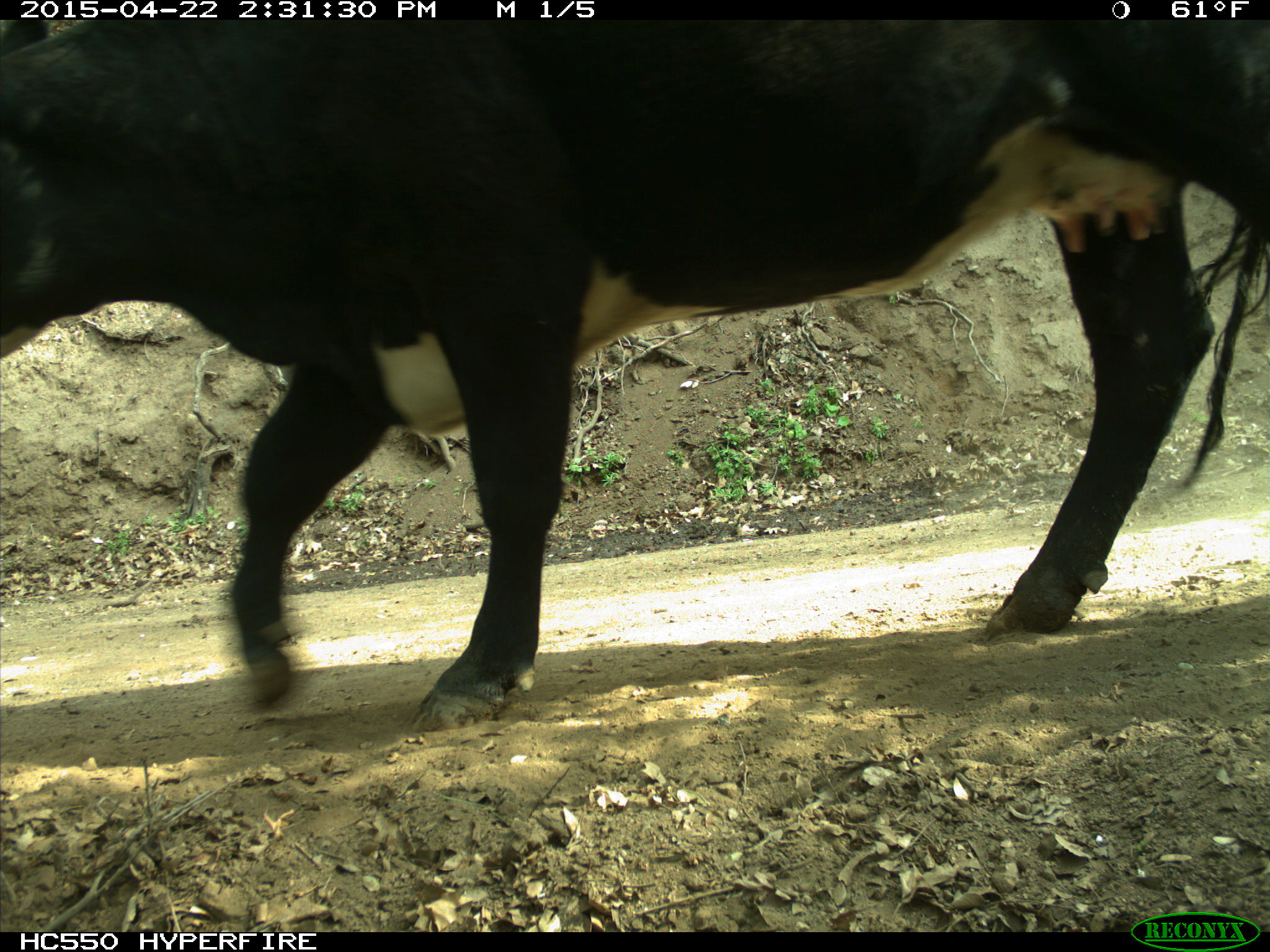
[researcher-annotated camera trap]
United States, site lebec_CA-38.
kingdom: Animalia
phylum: Chordata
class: Mammalia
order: Artiodactyla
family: Bovidae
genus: Bos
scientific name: Bos taurus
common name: domestic cow